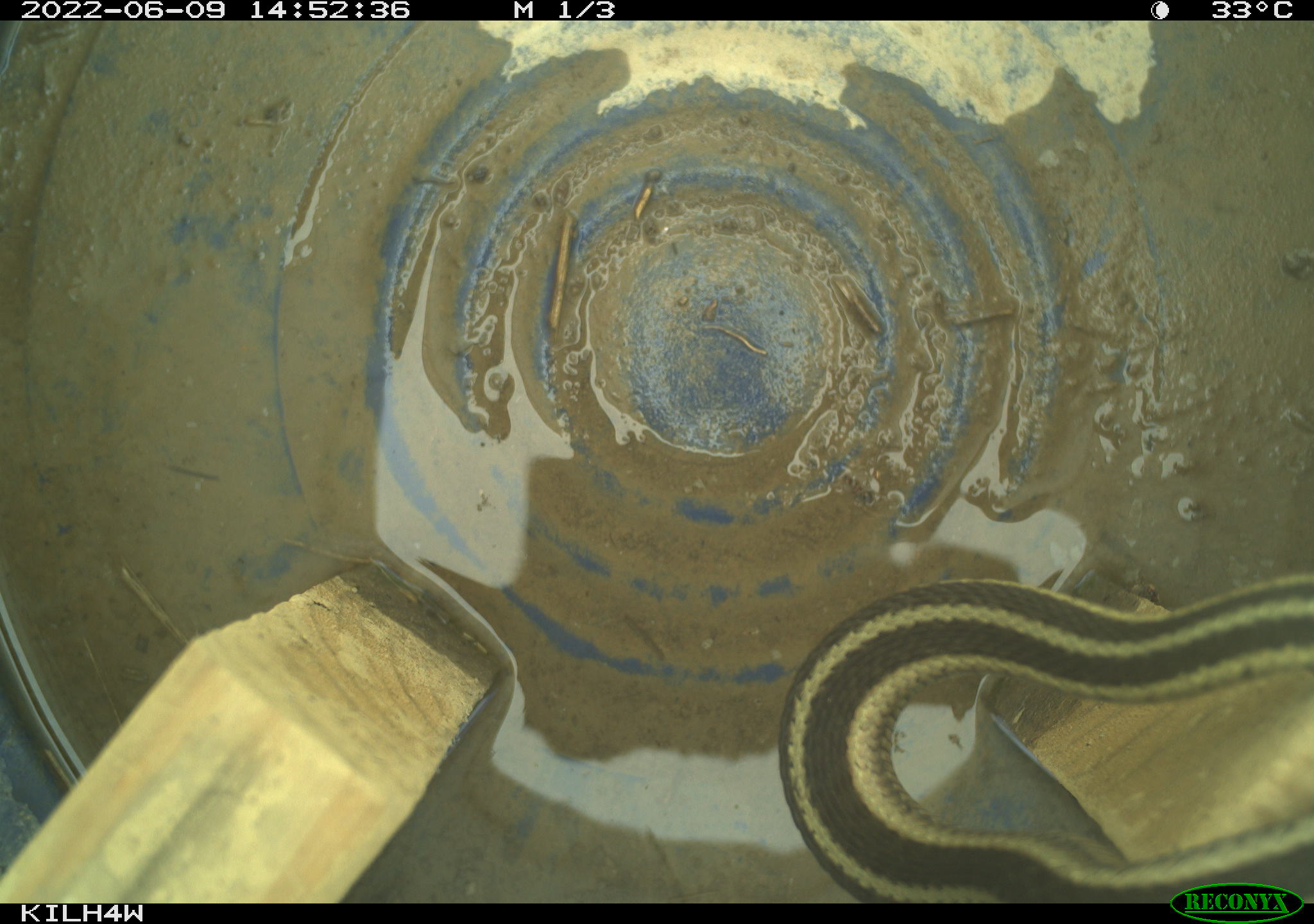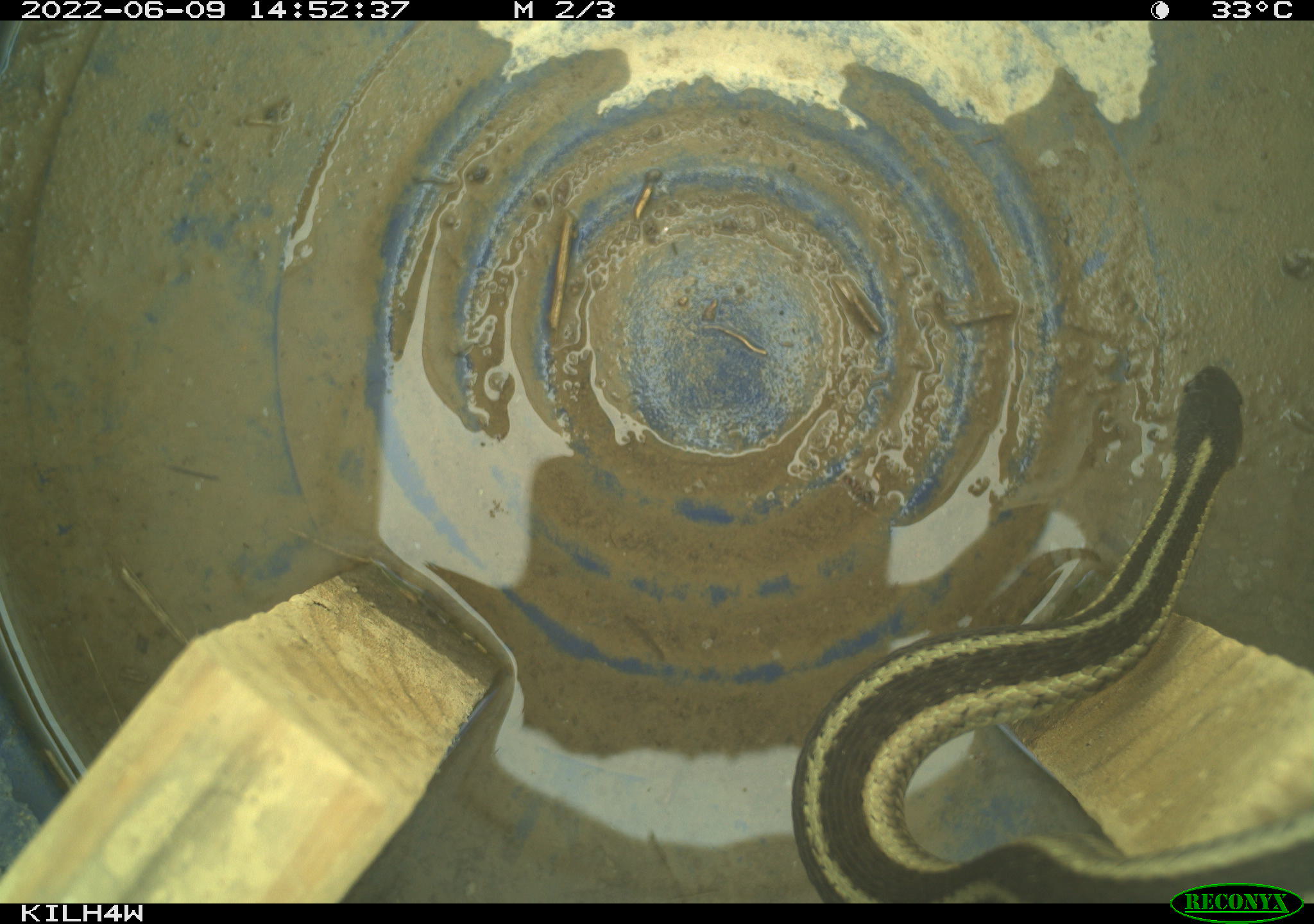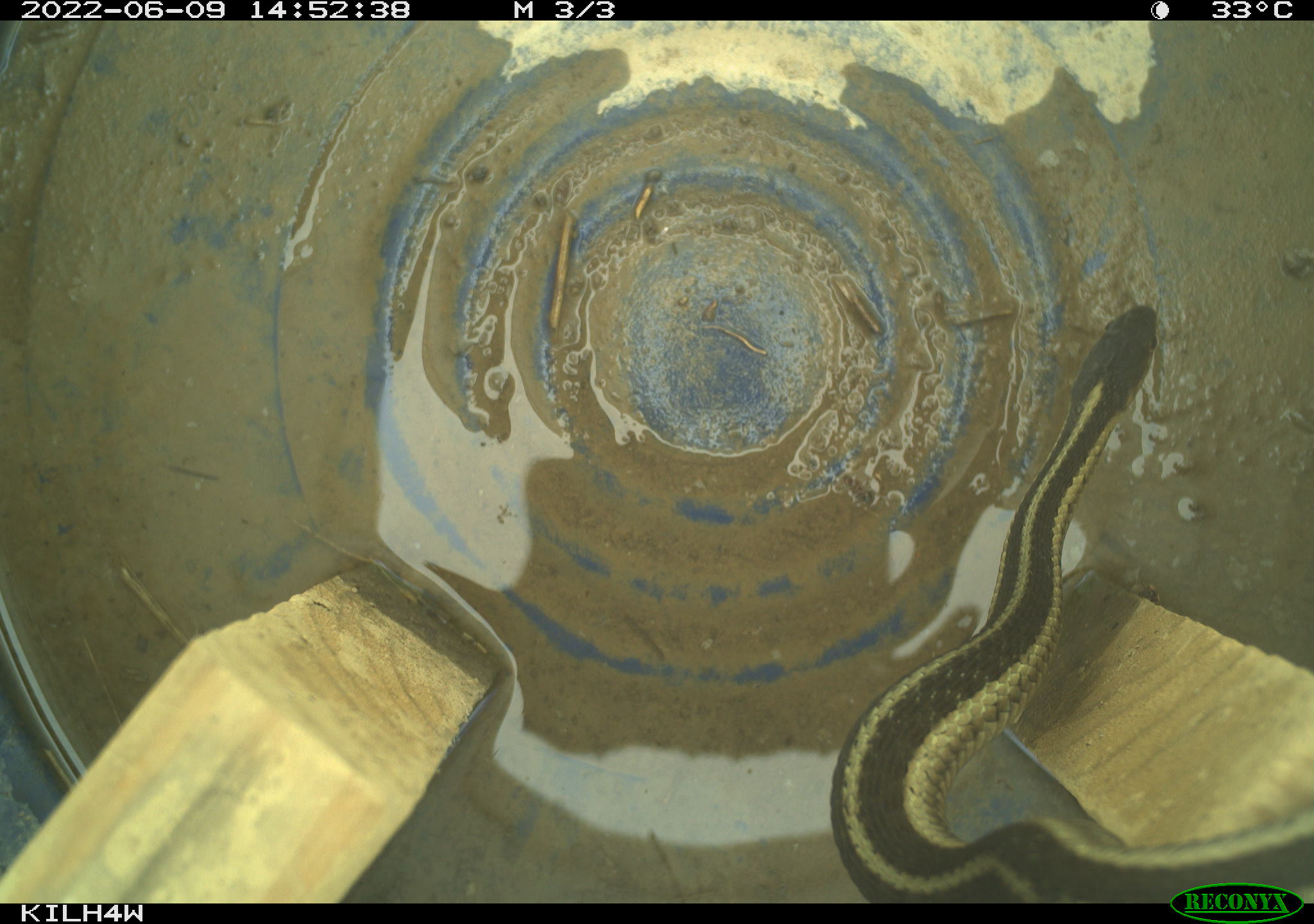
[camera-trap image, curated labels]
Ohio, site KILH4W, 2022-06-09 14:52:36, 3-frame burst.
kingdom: Animalia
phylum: Chordata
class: Reptilia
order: Squamata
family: Colubridae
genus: Thamnophis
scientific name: Thamnophis sirtalis sirtalis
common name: eastern gartersnake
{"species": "eastern gartersnake (Thamnophis sirtalis sirtalis)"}